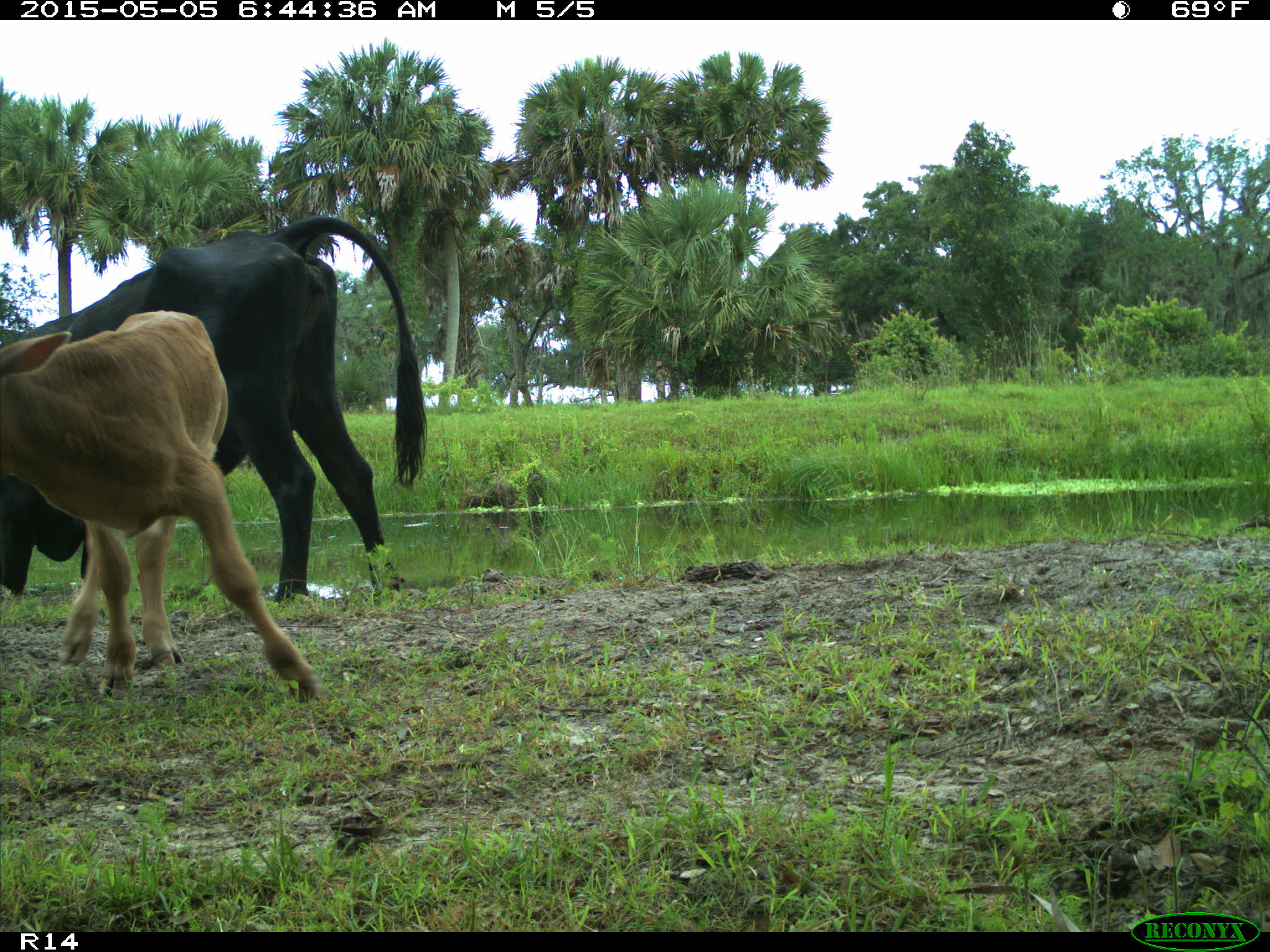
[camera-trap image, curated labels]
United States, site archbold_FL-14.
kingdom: Animalia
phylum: Chordata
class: Mammalia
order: Artiodactyla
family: Bovidae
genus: Bos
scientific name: Bos taurus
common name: domestic cow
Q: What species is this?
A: Bos taurus (domestic cow).